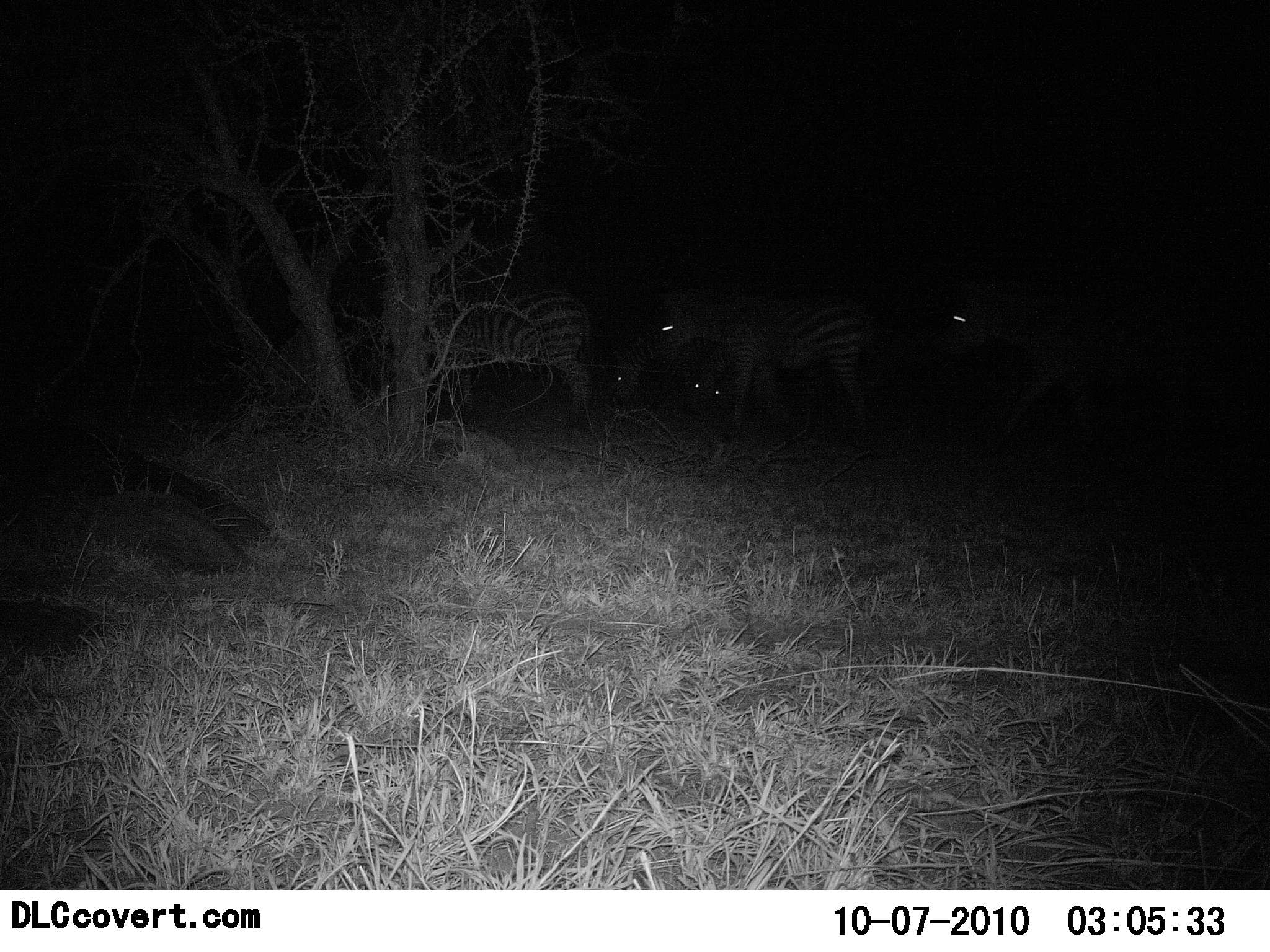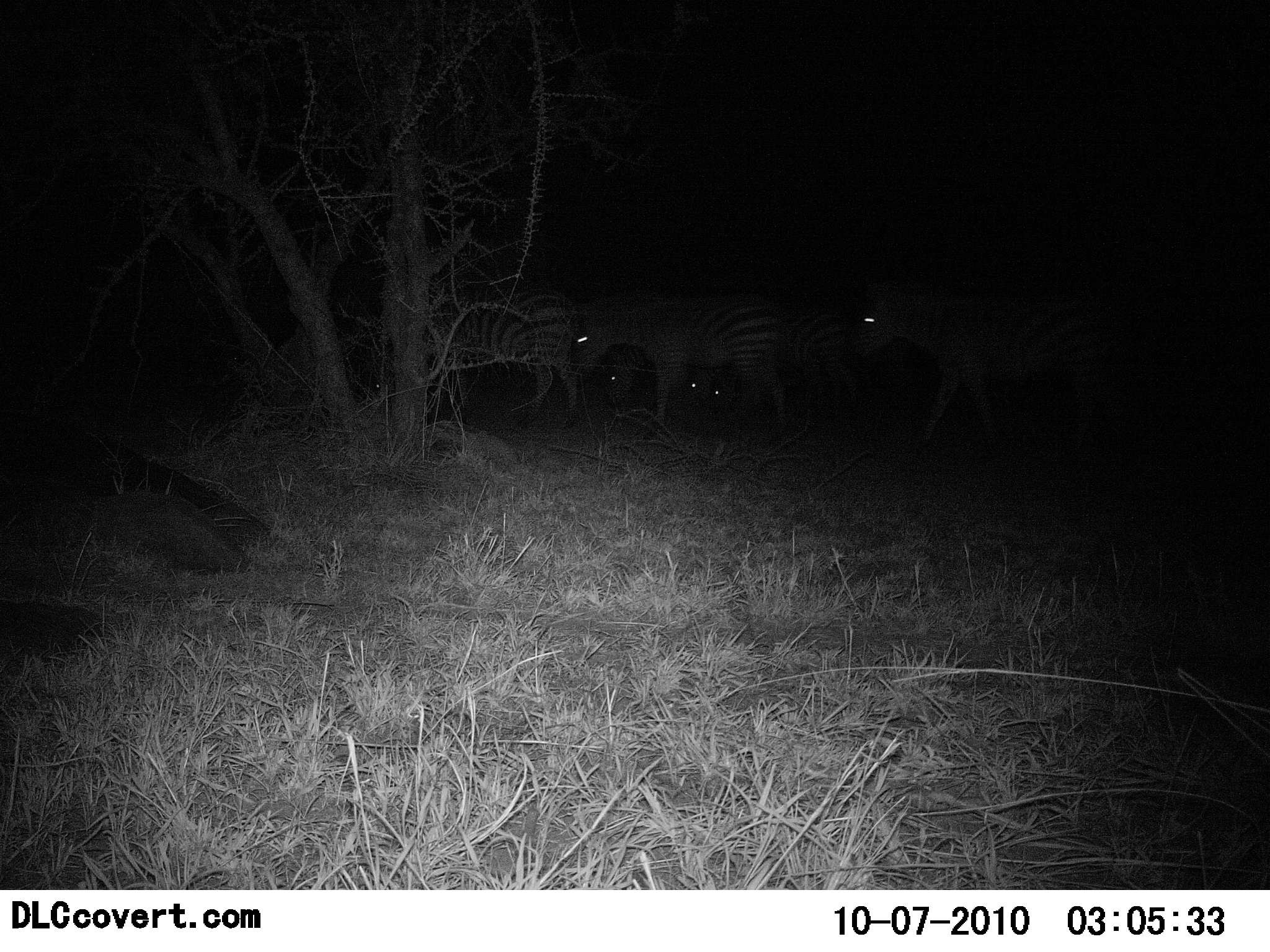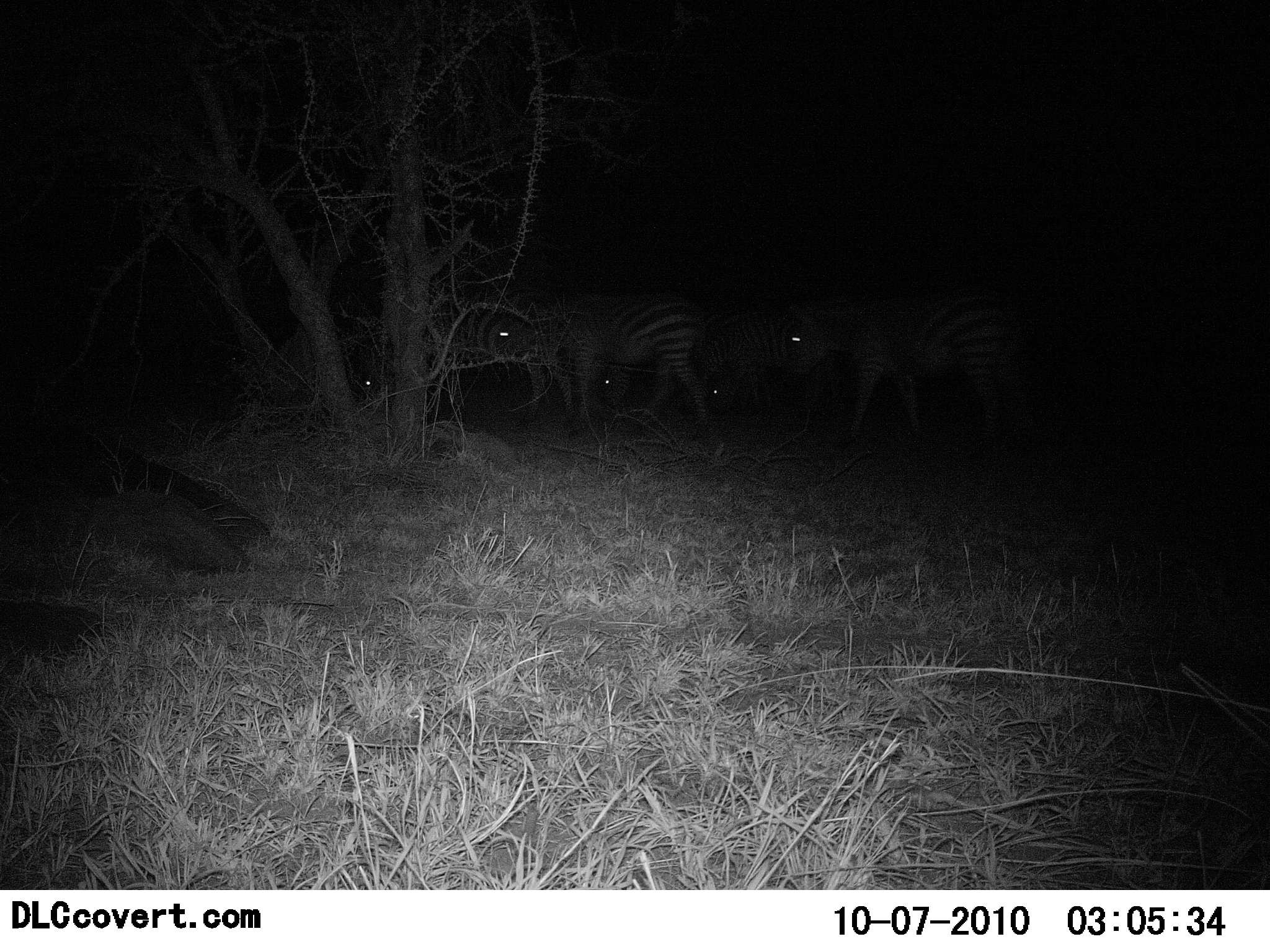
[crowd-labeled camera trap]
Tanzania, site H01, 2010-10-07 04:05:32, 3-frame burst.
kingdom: Animalia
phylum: Chordata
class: Mammalia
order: Perissodactyla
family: Equidae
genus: Equus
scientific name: Equus quagga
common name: plains zebra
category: zebra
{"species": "zebra (plains zebra) (Equus quagga)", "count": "5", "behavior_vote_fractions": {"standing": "13%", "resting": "20%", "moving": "87%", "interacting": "0%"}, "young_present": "0%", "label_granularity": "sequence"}